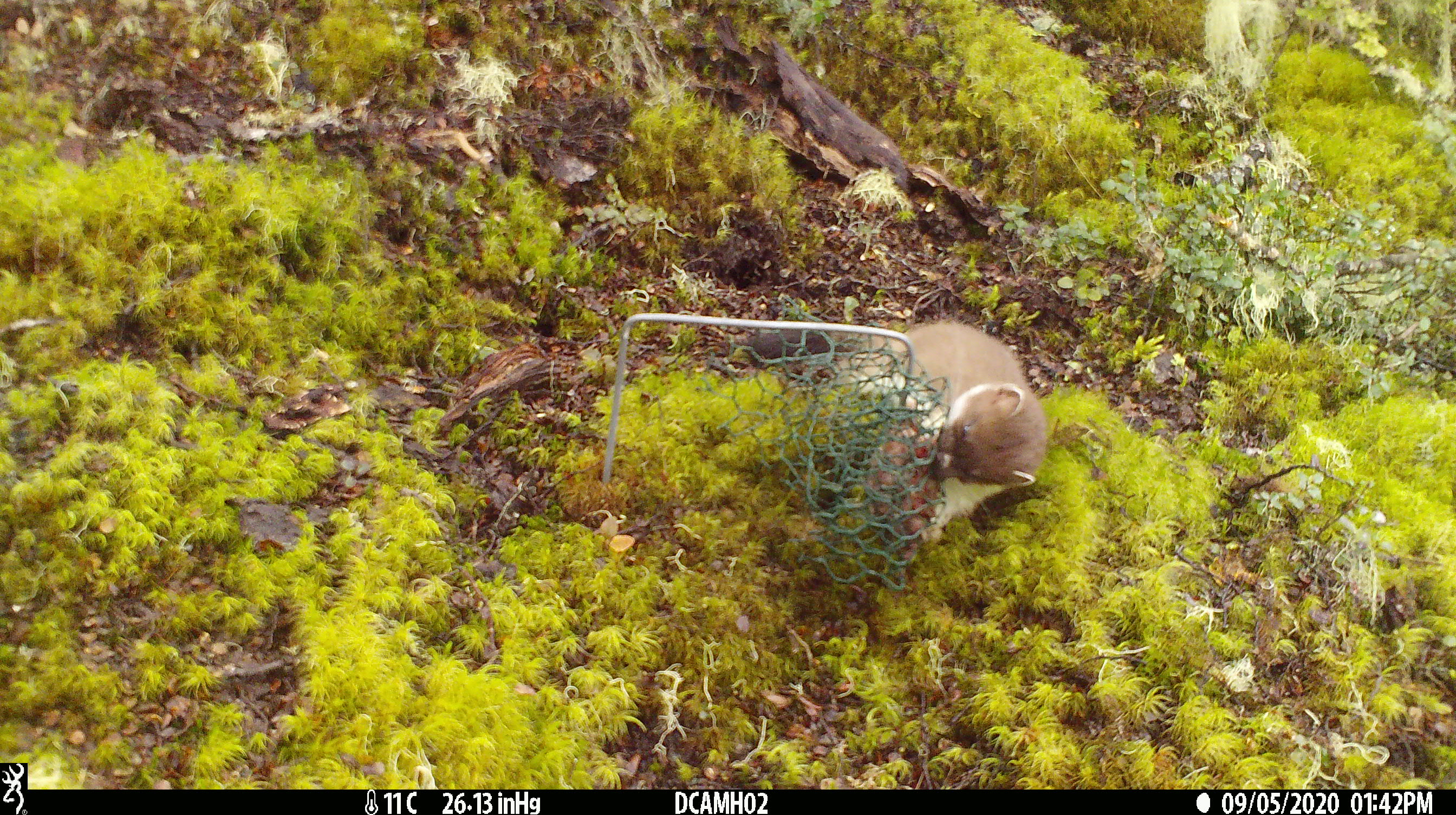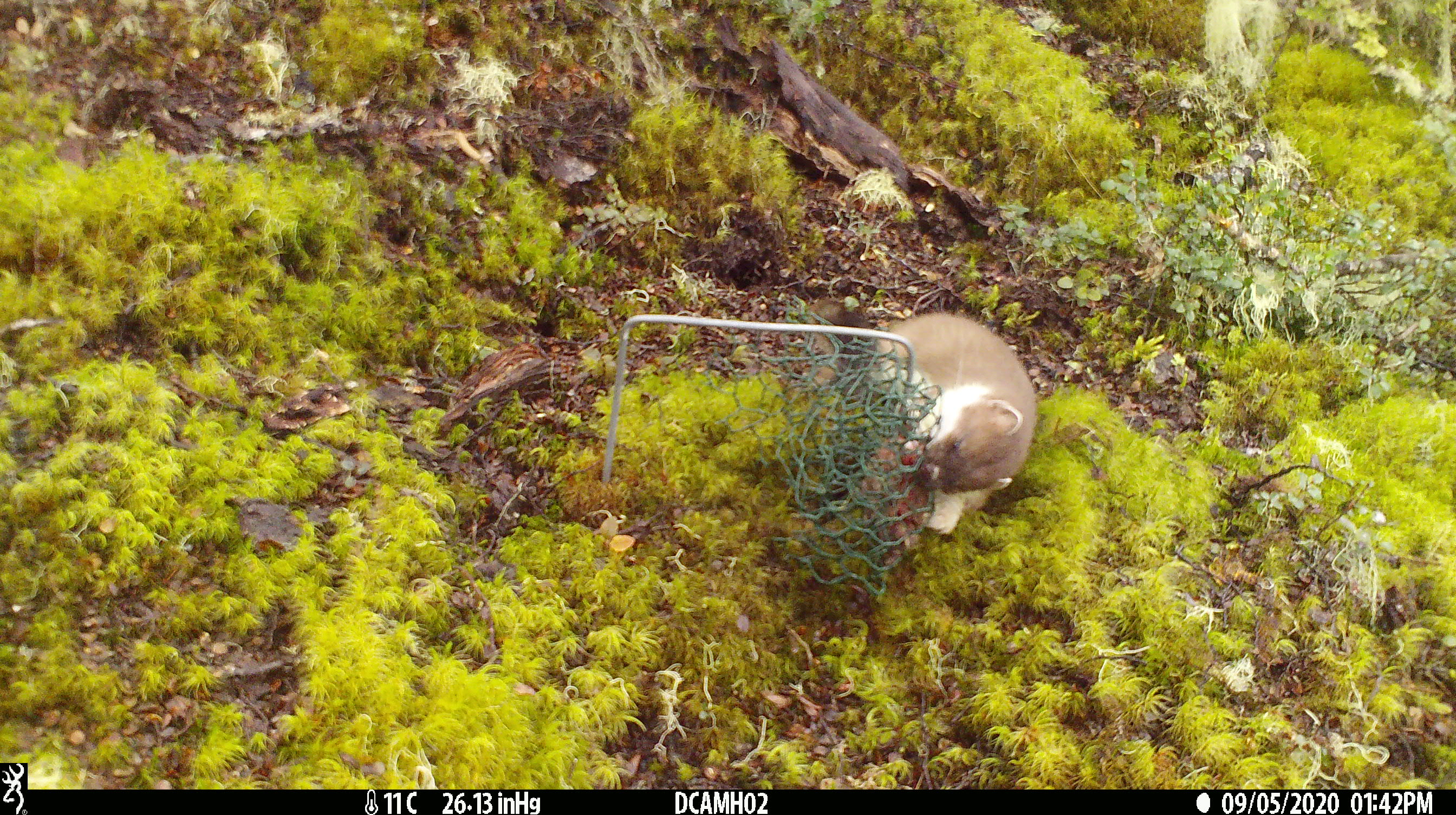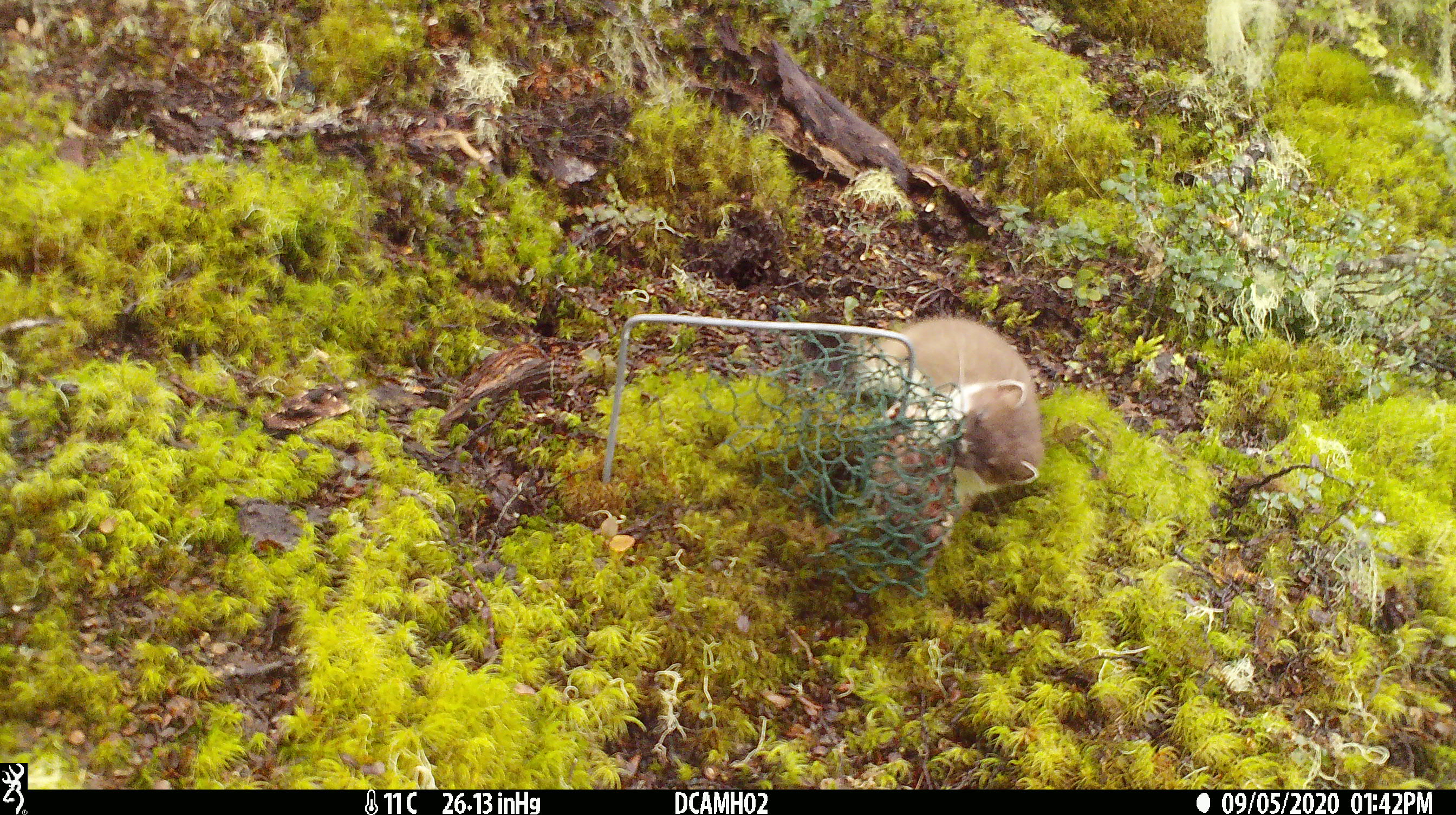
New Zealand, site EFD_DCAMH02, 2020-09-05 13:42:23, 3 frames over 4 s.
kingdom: Animalia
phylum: Chordata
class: Mammalia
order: Carnivora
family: Mustelidae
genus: Mustela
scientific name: Mustela erminea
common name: stoat